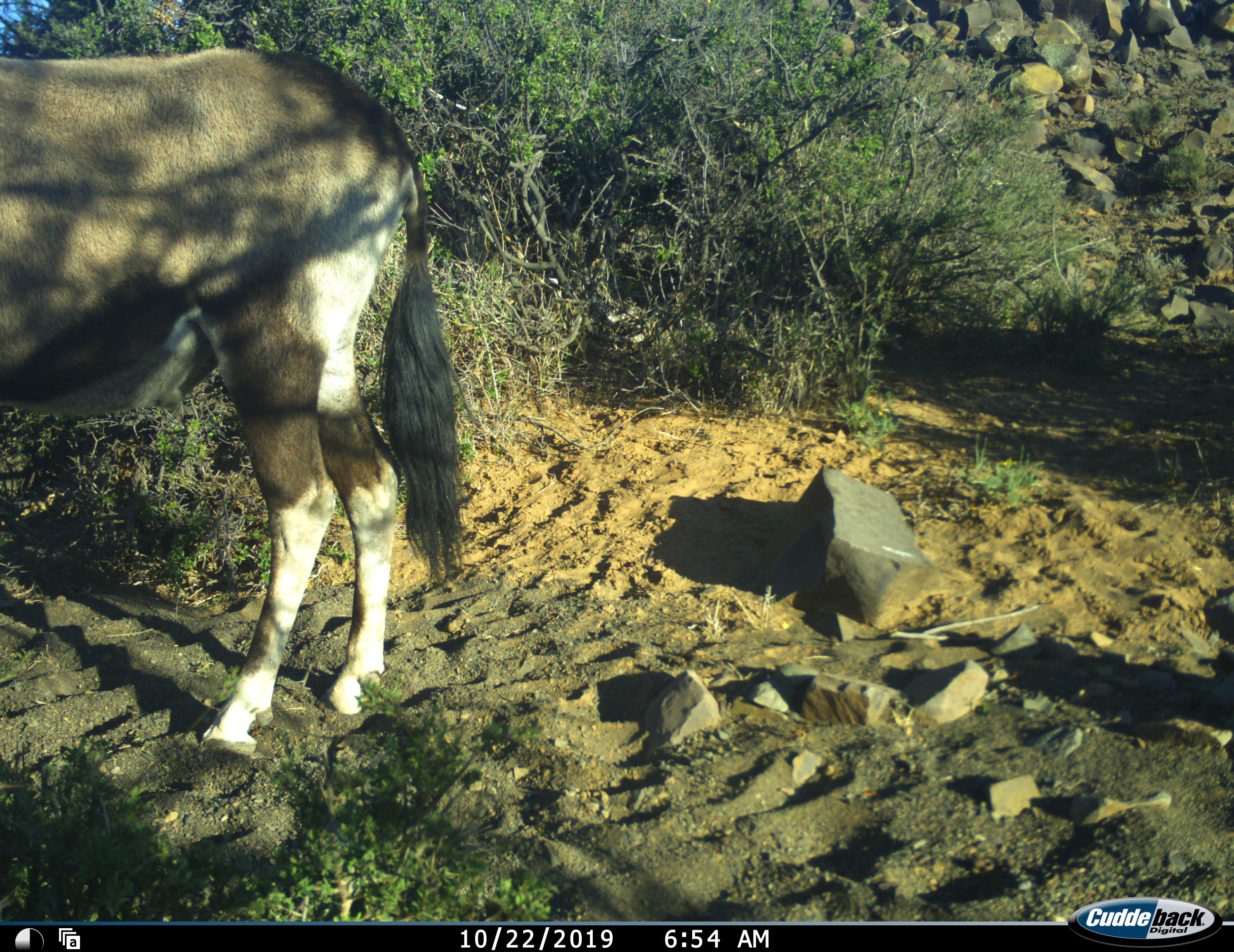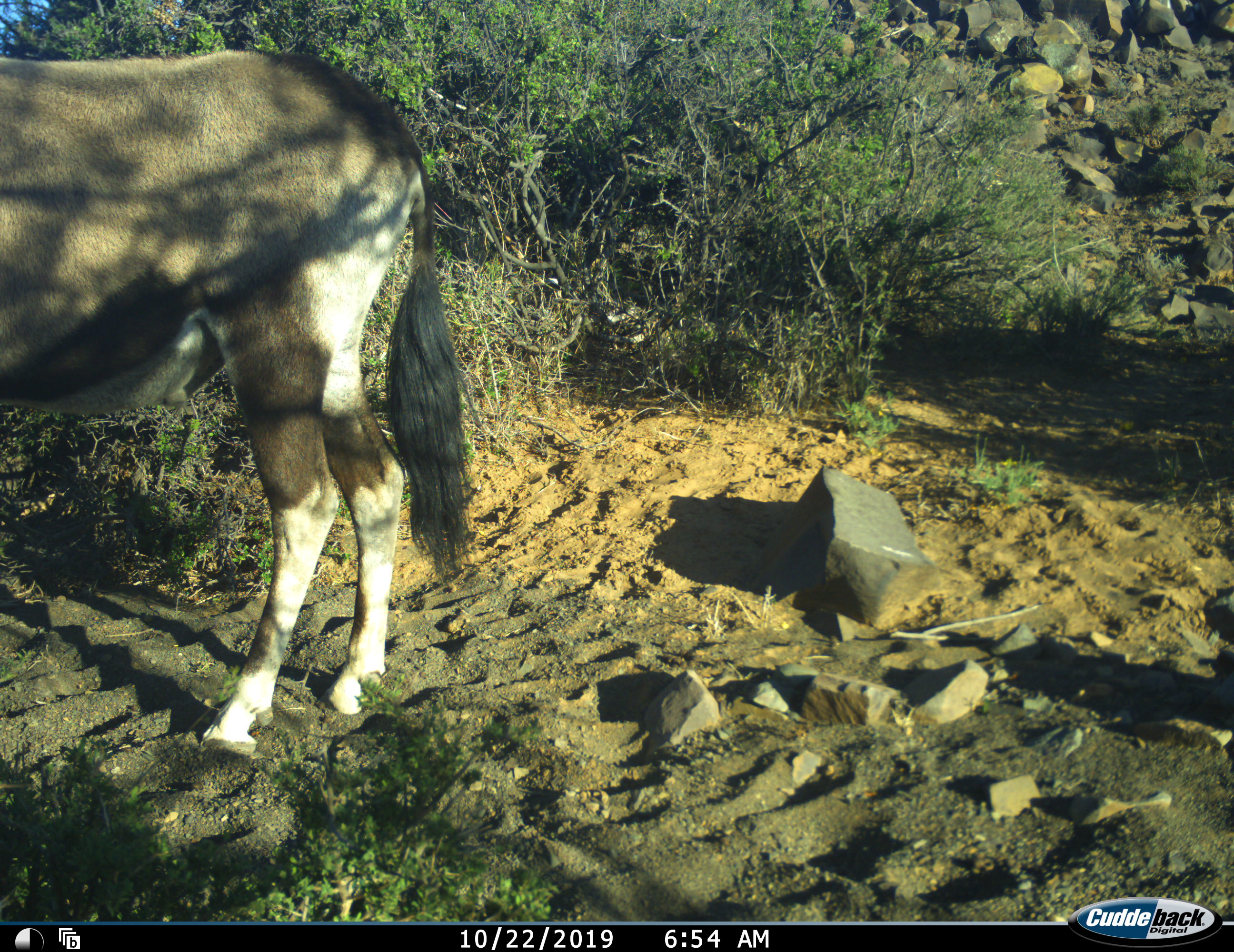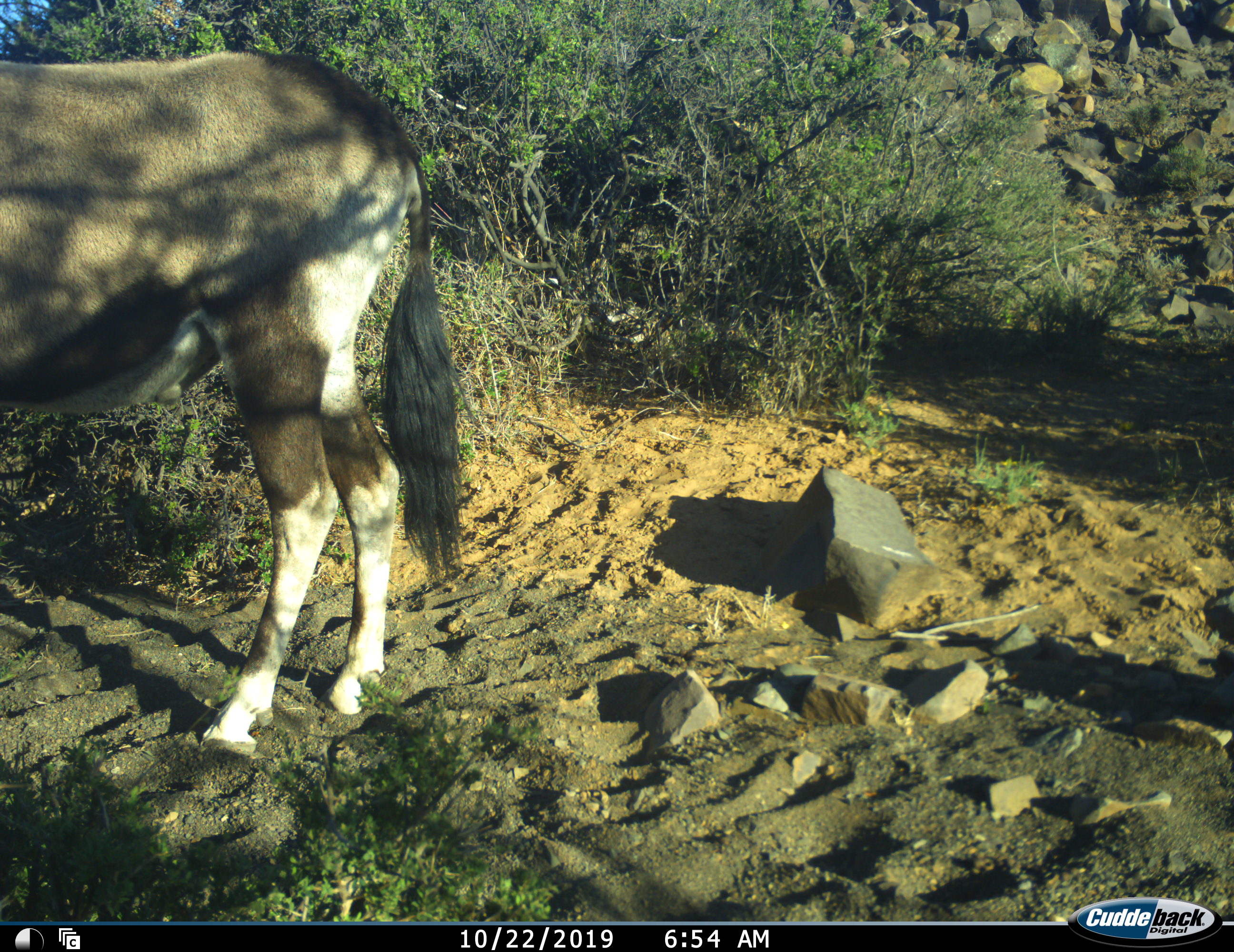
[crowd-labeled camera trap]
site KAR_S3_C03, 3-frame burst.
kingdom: Animalia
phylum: Chordata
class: Mammalia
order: Artiodactyla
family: Bovidae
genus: Oryx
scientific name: Oryx gazella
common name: gemsbok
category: oryx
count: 1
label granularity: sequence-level